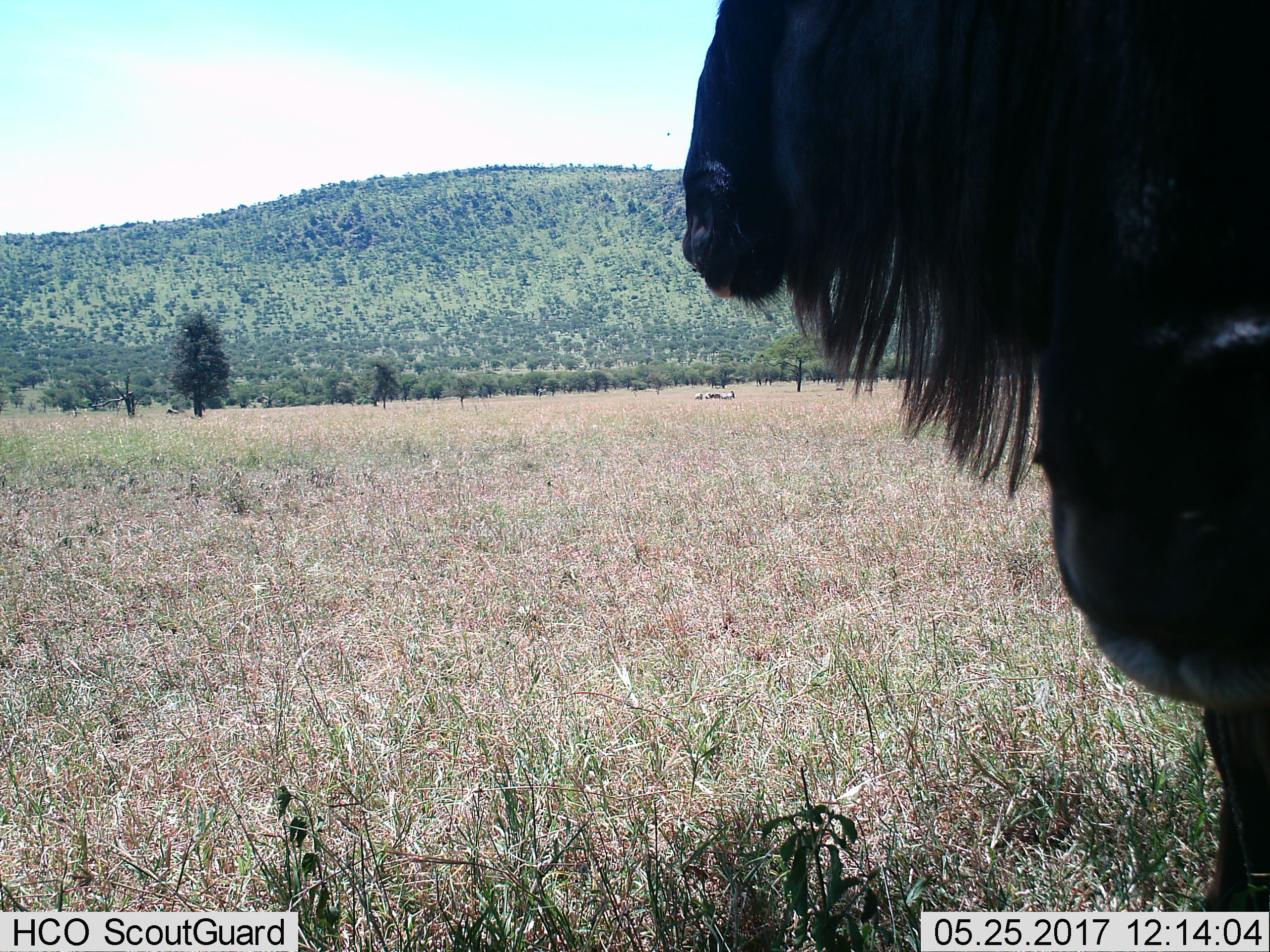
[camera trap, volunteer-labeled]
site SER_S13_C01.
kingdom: Animalia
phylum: Chordata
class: Mammalia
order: Artiodactyla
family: Bovidae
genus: Connochaetes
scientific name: Connochaetes taurinus taurinus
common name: blue wildebeest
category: wildebeestblue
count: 1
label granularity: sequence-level